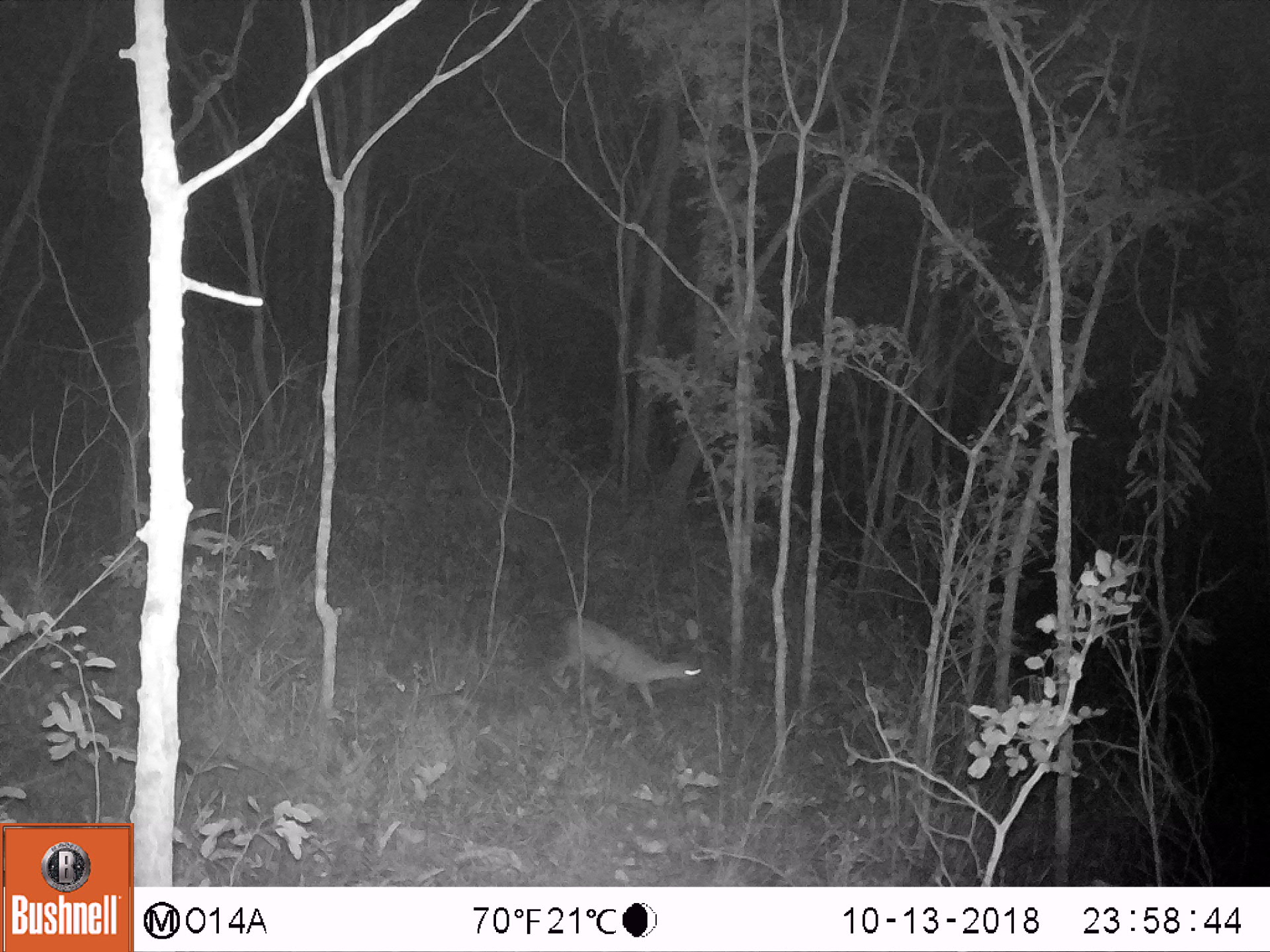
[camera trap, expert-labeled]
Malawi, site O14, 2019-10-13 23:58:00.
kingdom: Animalia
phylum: Chordata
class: Mammalia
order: Artiodactyla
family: Bovidae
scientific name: Antilopinae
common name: small antelope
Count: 1.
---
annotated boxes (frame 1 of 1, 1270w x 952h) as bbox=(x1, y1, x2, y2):
small antelope: bbox=(529, 602, 714, 734)